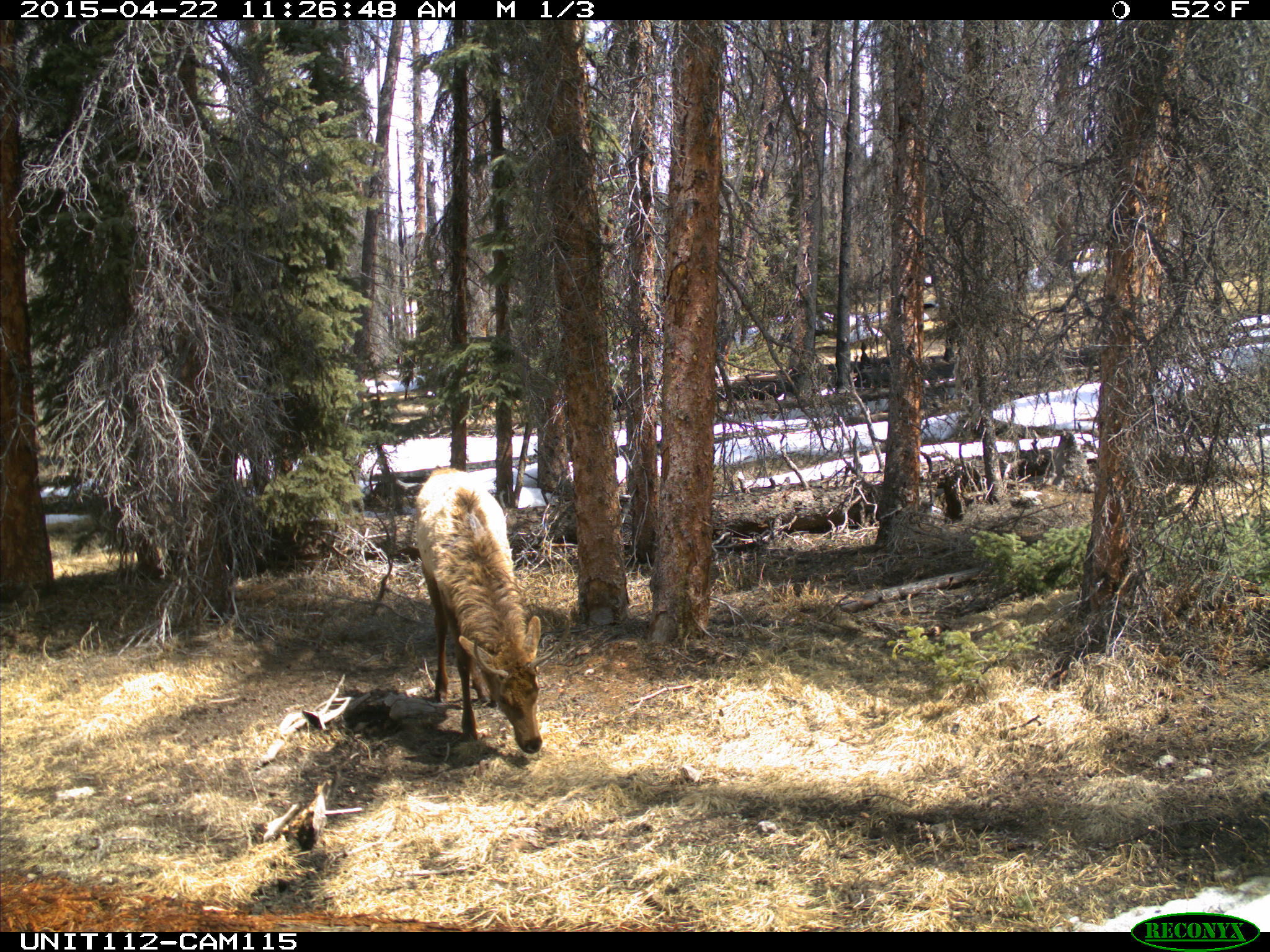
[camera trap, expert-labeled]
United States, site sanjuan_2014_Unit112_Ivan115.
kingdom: Animalia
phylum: Chordata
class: Mammalia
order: Artiodactyla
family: Cervidae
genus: Cervus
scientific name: Cervus elaphus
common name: red deer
Cervus elaphus (red deer).